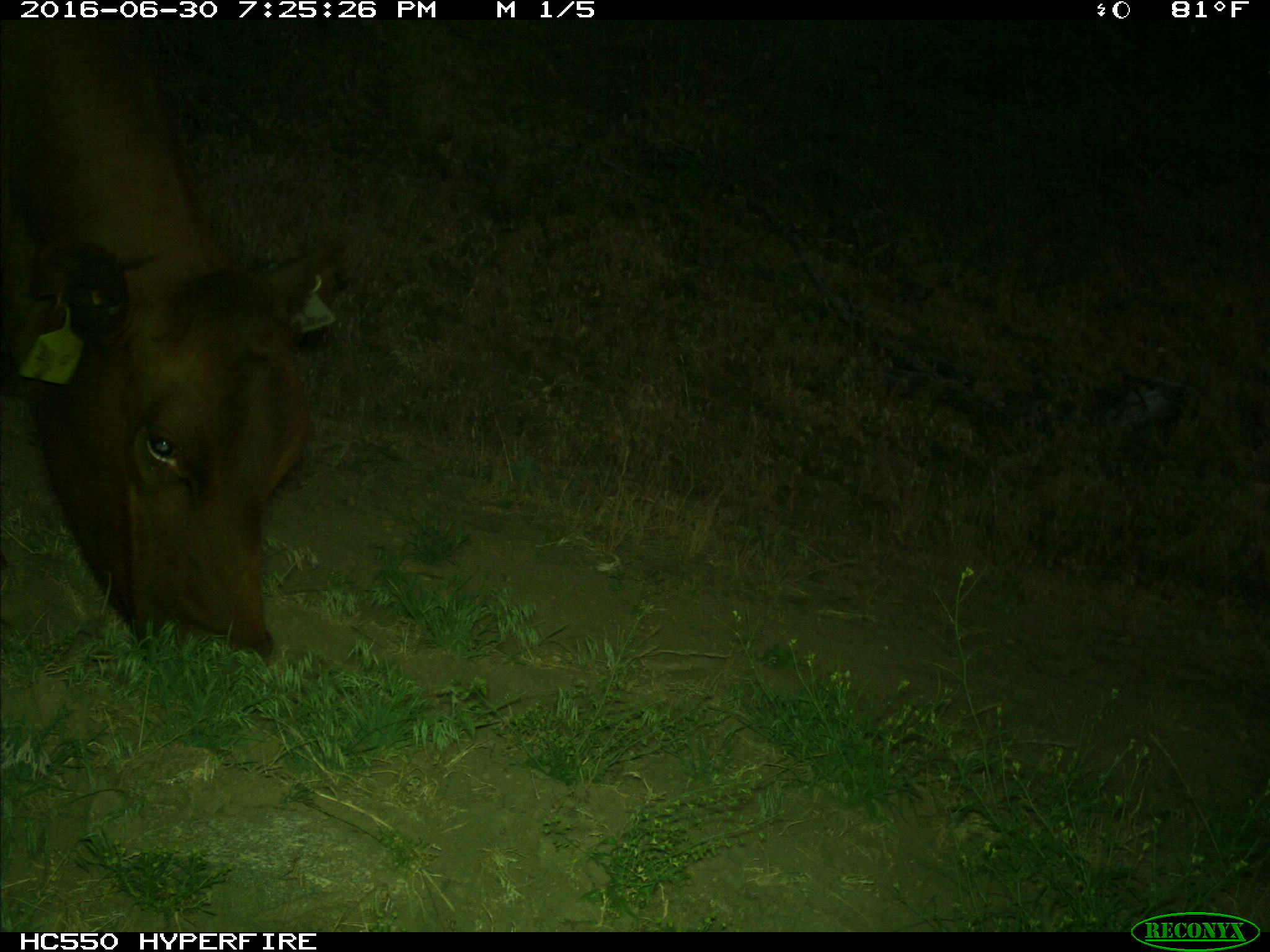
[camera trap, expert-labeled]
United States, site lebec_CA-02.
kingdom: Animalia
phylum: Chordata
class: Mammalia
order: Artiodactyla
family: Bovidae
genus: Bos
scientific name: Bos taurus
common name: domestic cow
Bos taurus (domestic cow).